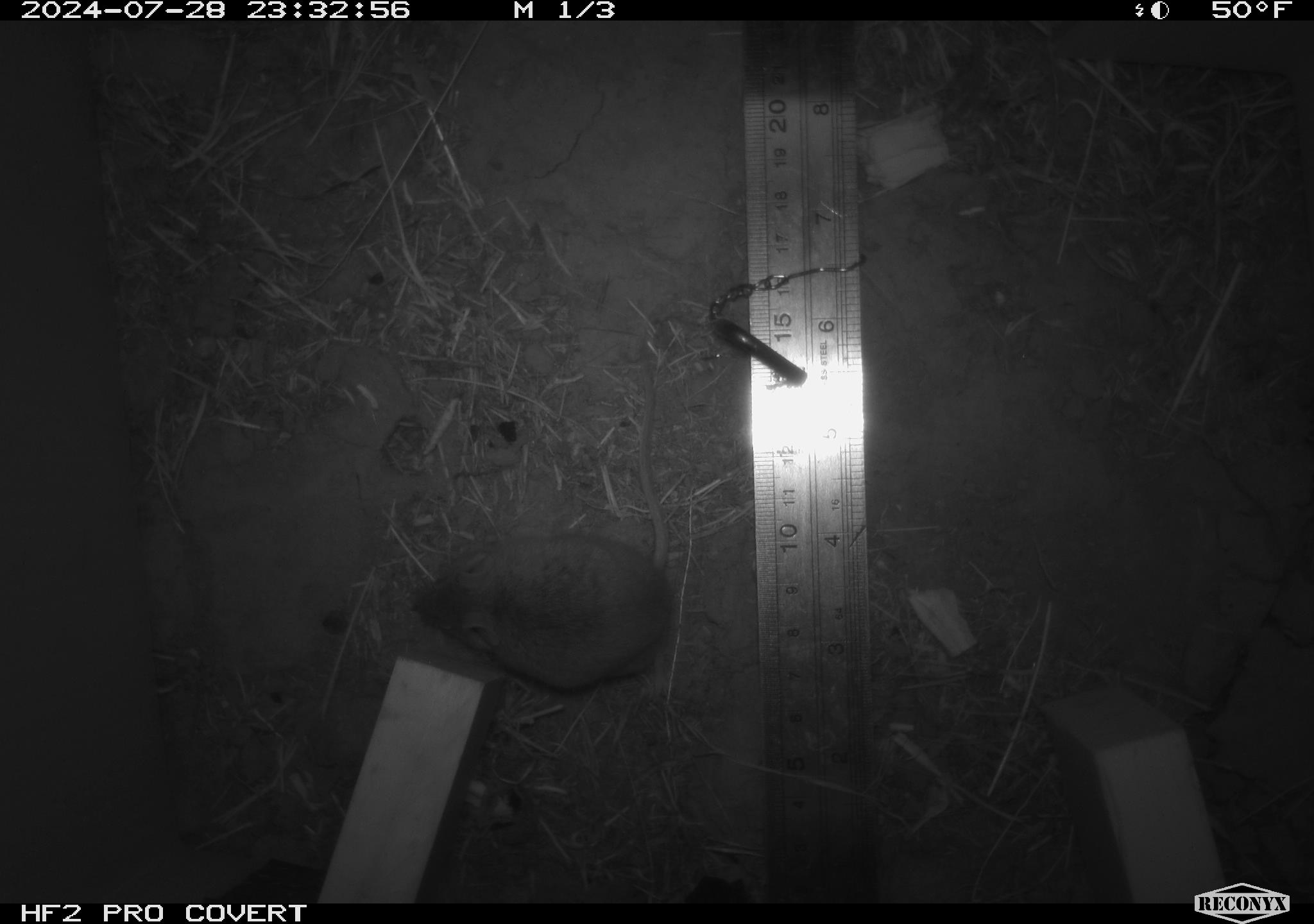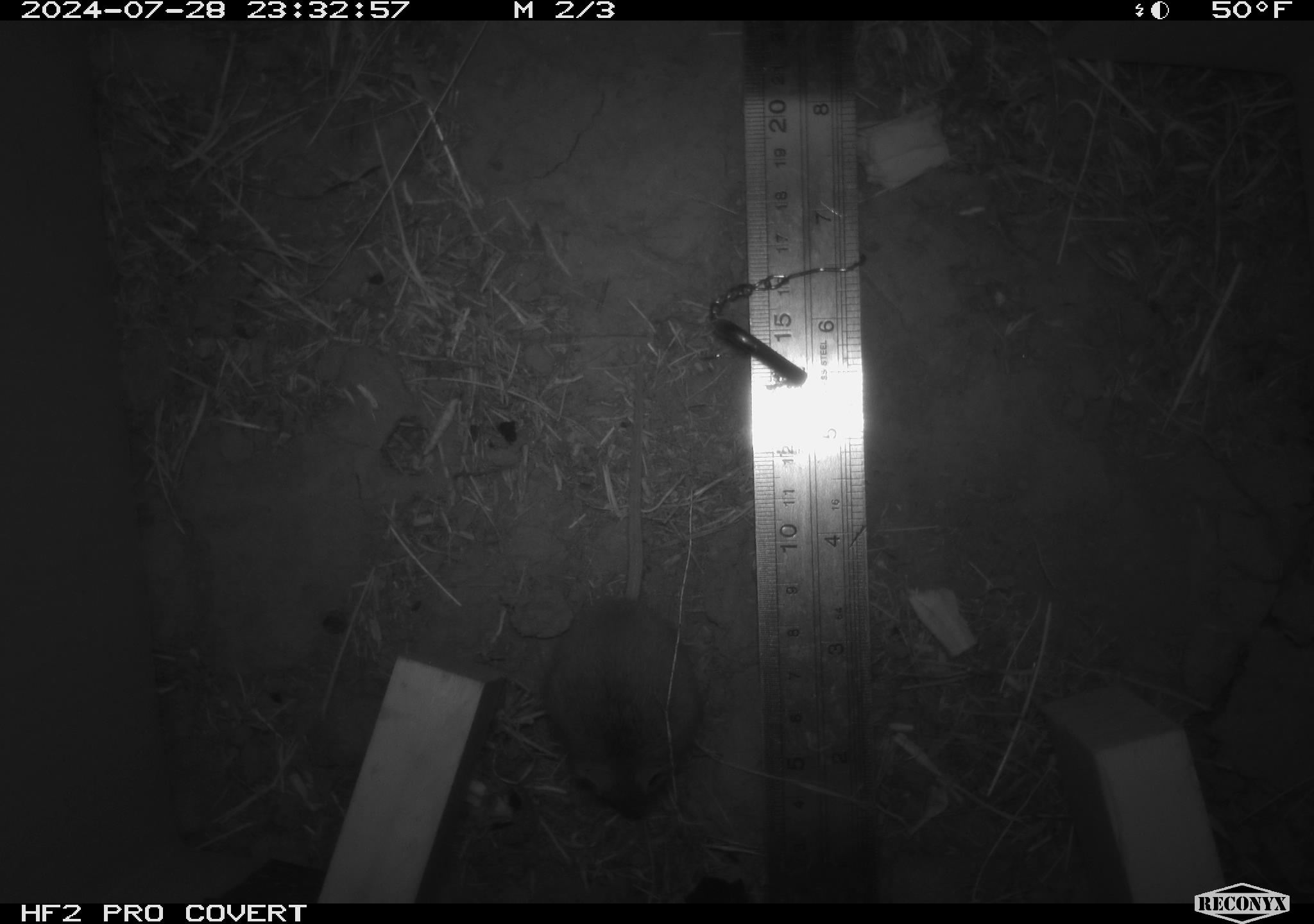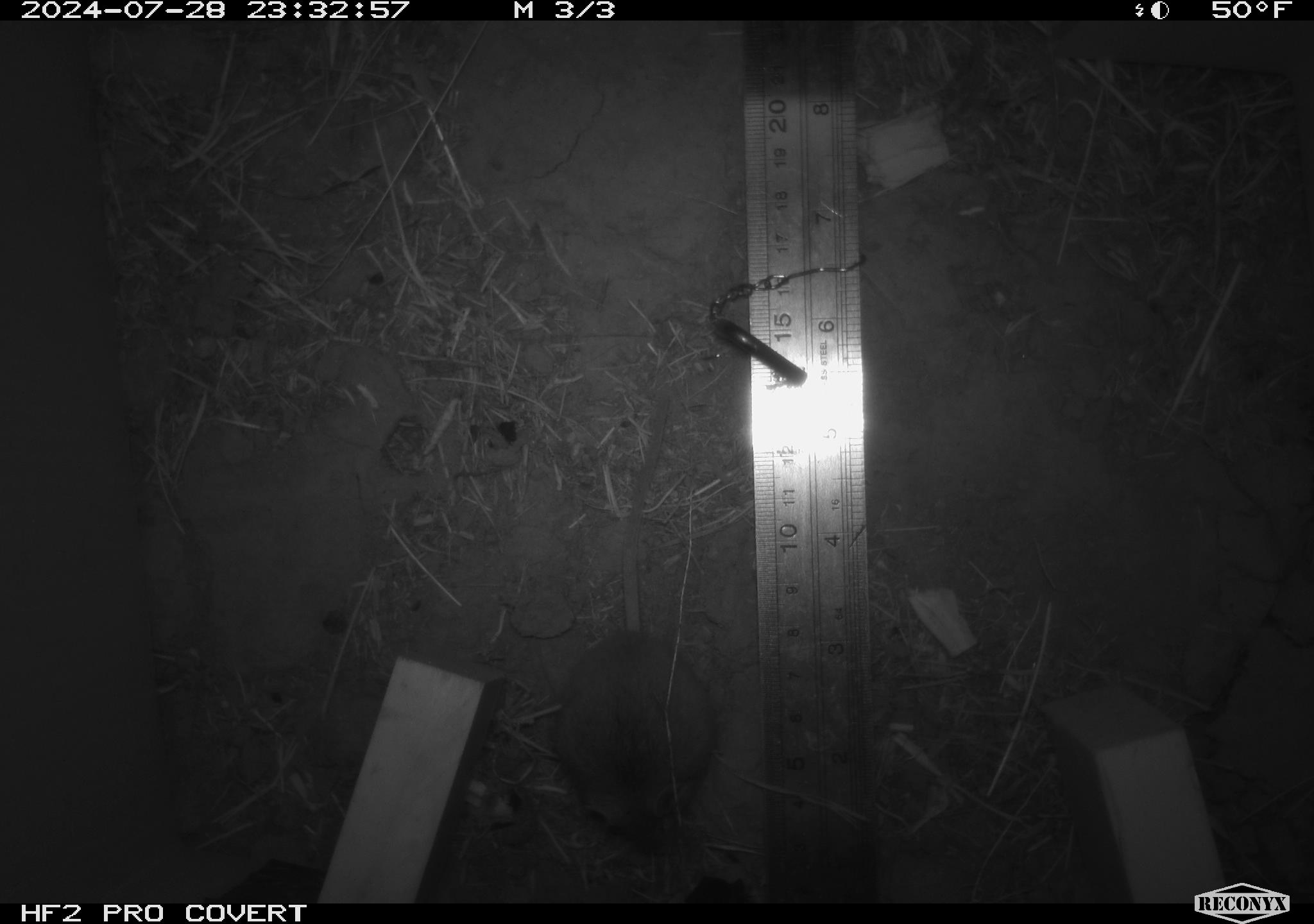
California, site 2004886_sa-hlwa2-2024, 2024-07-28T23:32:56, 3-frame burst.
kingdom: Animalia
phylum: Chordata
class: Mammalia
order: Rodentia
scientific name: Rodentia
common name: mouse species